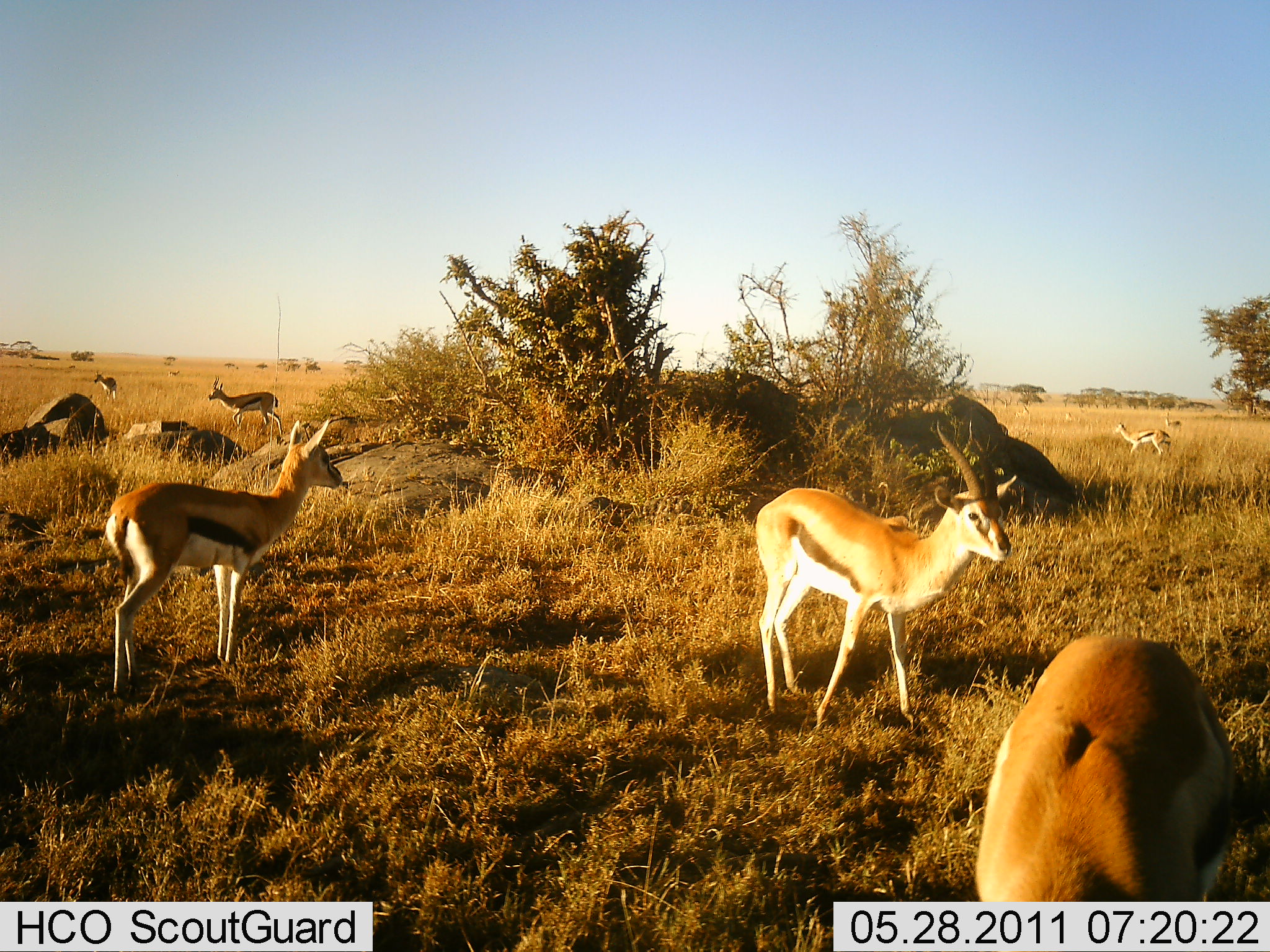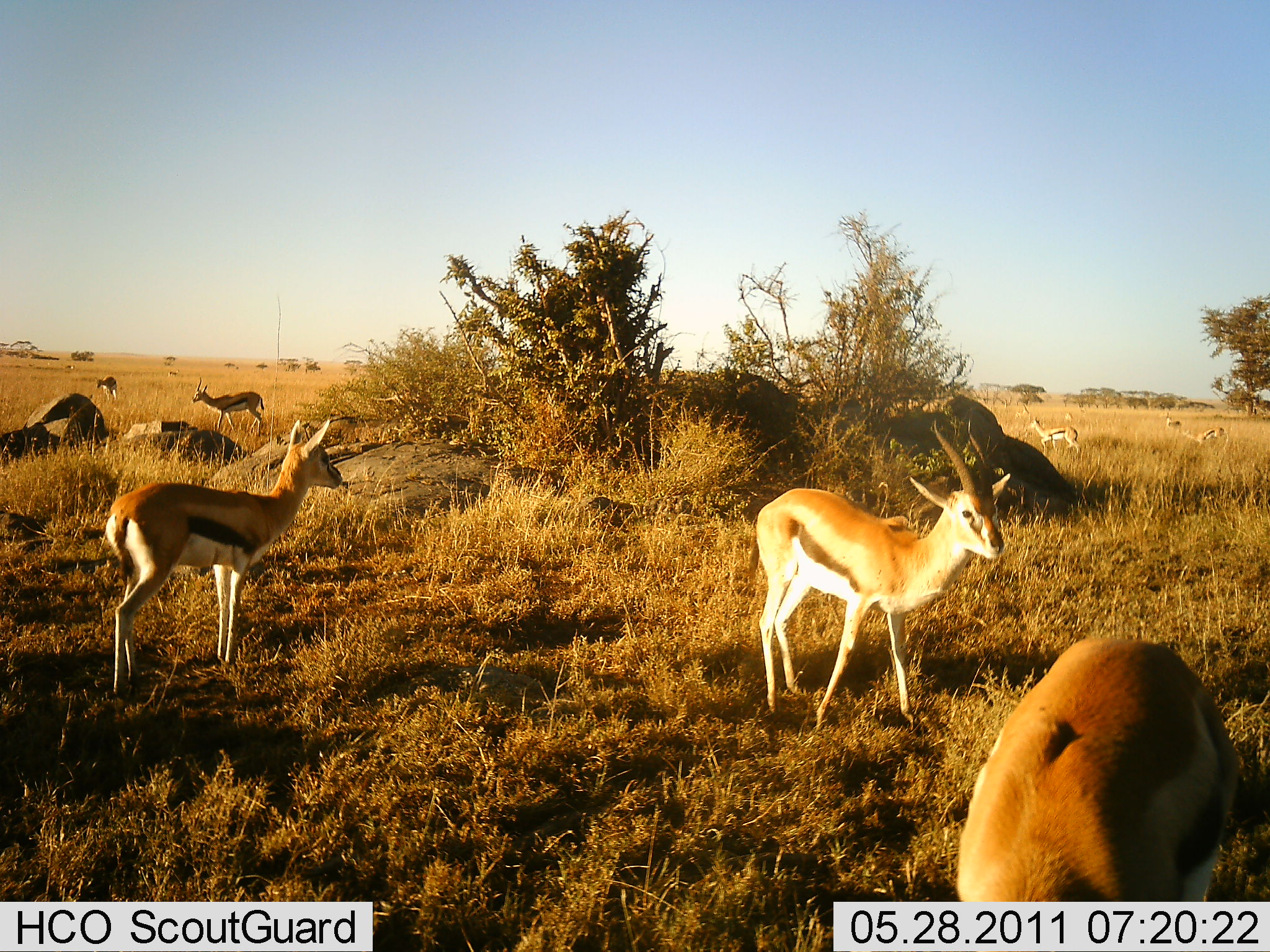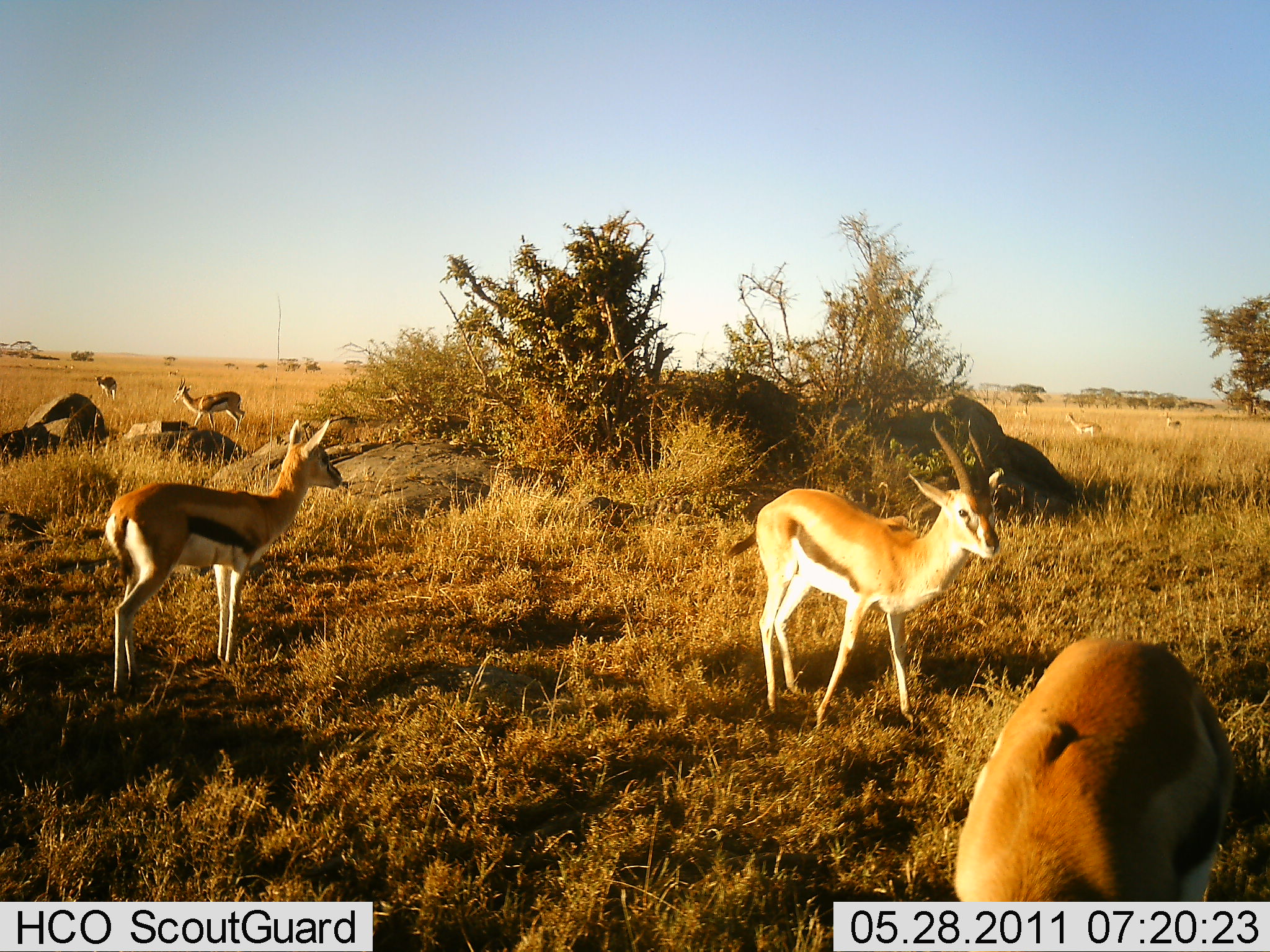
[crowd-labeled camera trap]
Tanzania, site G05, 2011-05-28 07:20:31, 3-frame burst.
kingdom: Animalia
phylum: Chordata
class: Mammalia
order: Artiodactyla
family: Bovidae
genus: Eudorcas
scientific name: Eudorcas thomsonii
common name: thomson's gazelle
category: gazellethomsons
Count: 8.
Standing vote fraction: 93%.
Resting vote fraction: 0%.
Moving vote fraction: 43%.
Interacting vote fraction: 0%.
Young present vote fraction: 7%.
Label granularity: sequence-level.